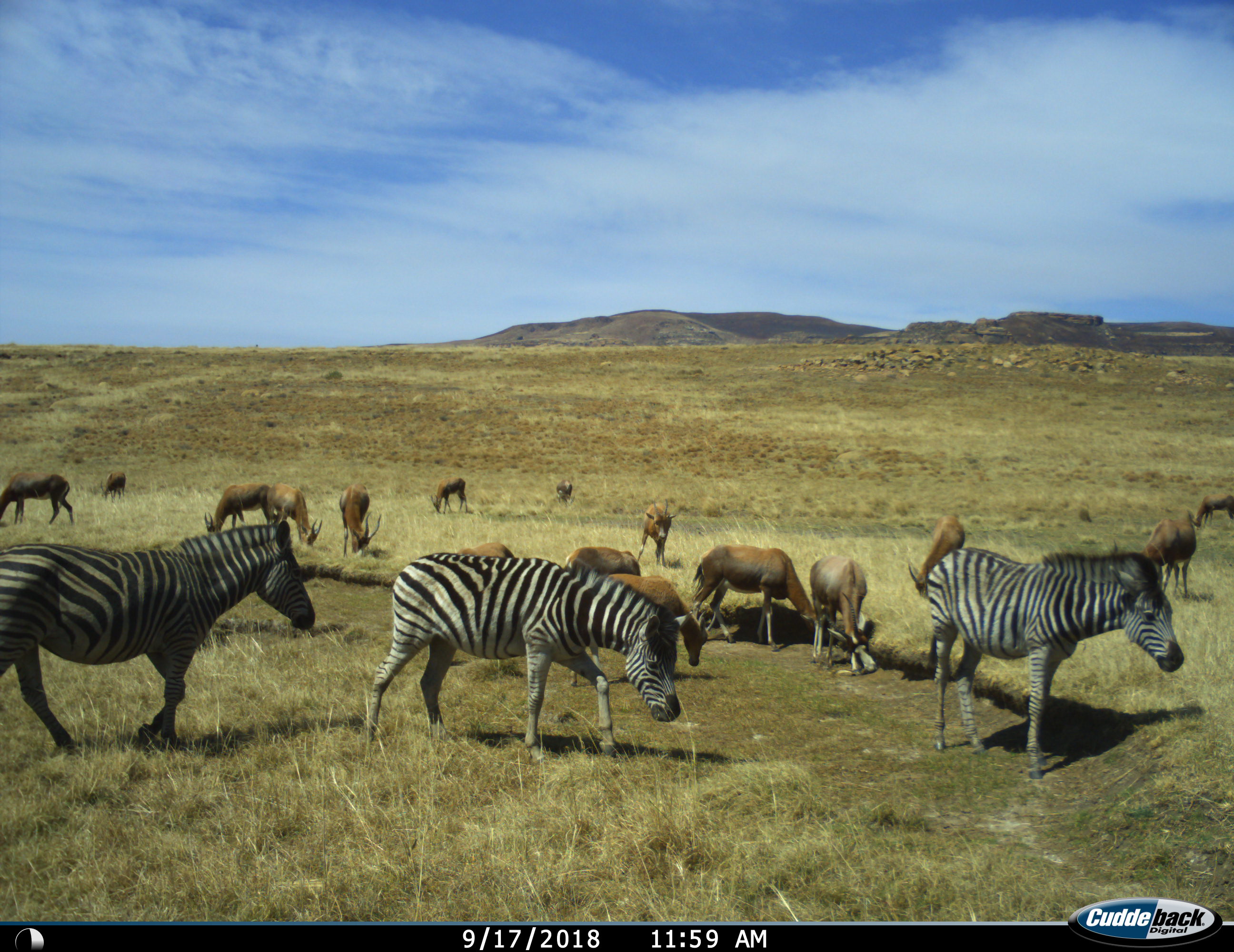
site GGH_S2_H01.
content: unidentified animal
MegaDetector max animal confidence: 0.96